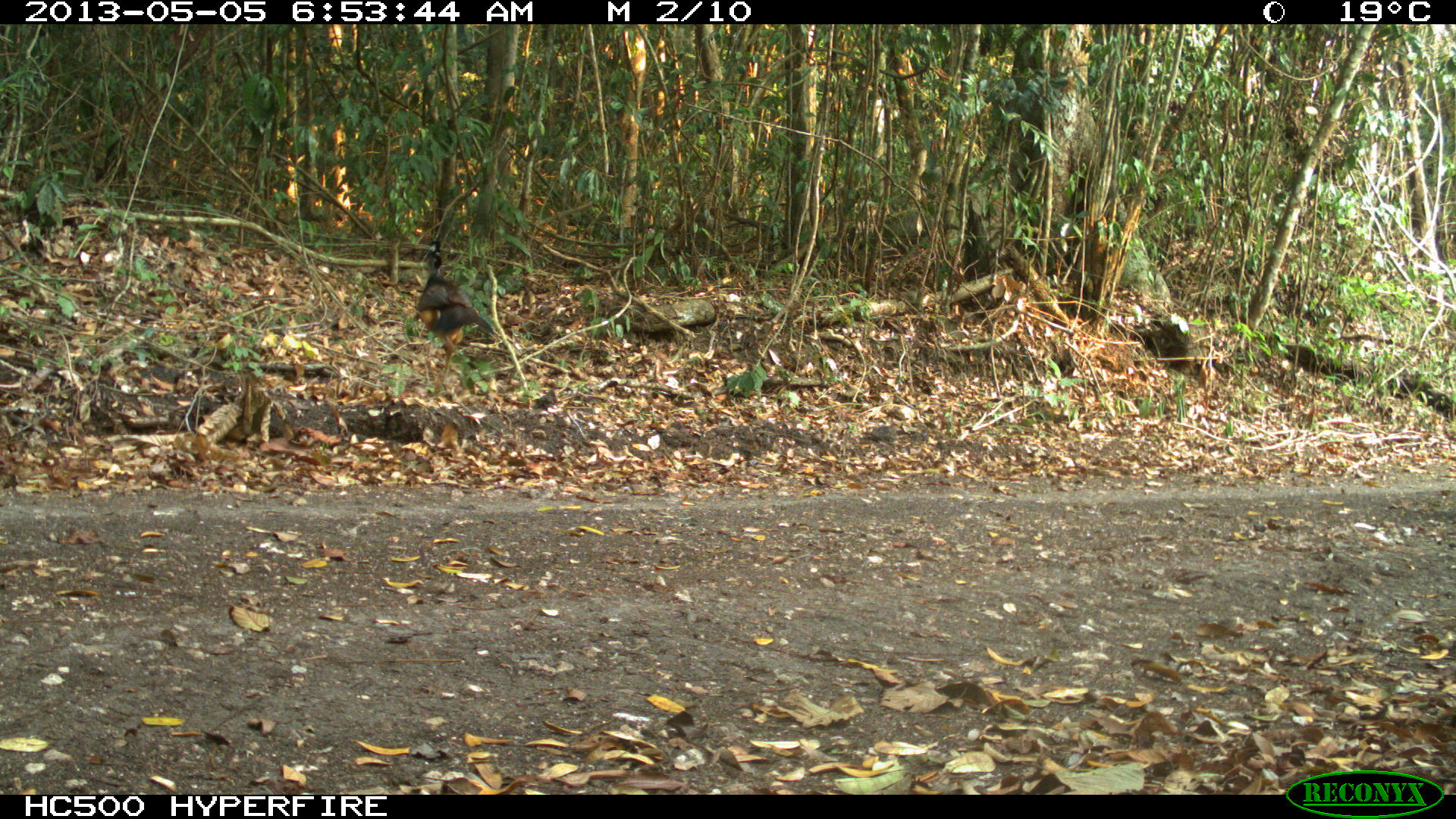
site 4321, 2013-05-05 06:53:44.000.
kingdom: Animalia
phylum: Chordata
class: Aves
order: Galliformes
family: Cracidae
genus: Crax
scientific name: Crax rubra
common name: great curassow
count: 2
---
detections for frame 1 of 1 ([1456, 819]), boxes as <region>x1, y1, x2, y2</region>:
crax rubra: <region>415, 239, 499, 395</region>